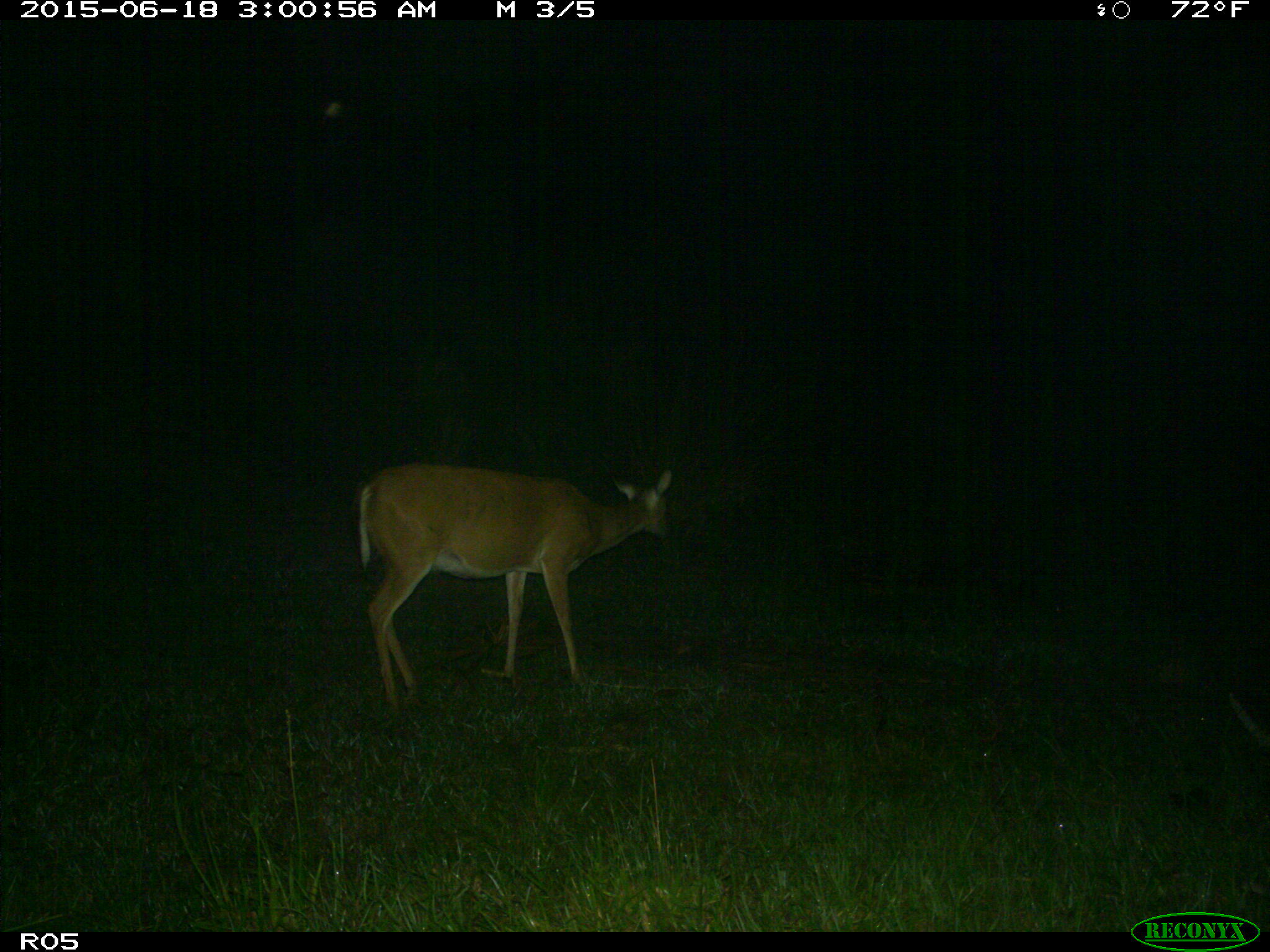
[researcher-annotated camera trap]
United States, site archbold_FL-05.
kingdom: Animalia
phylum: Chordata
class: Mammalia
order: Artiodactyla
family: Cervidae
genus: Odocoileus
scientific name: Odocoileus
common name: deer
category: unidentified deer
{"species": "unidentified deer (deer) (Odocoileus)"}